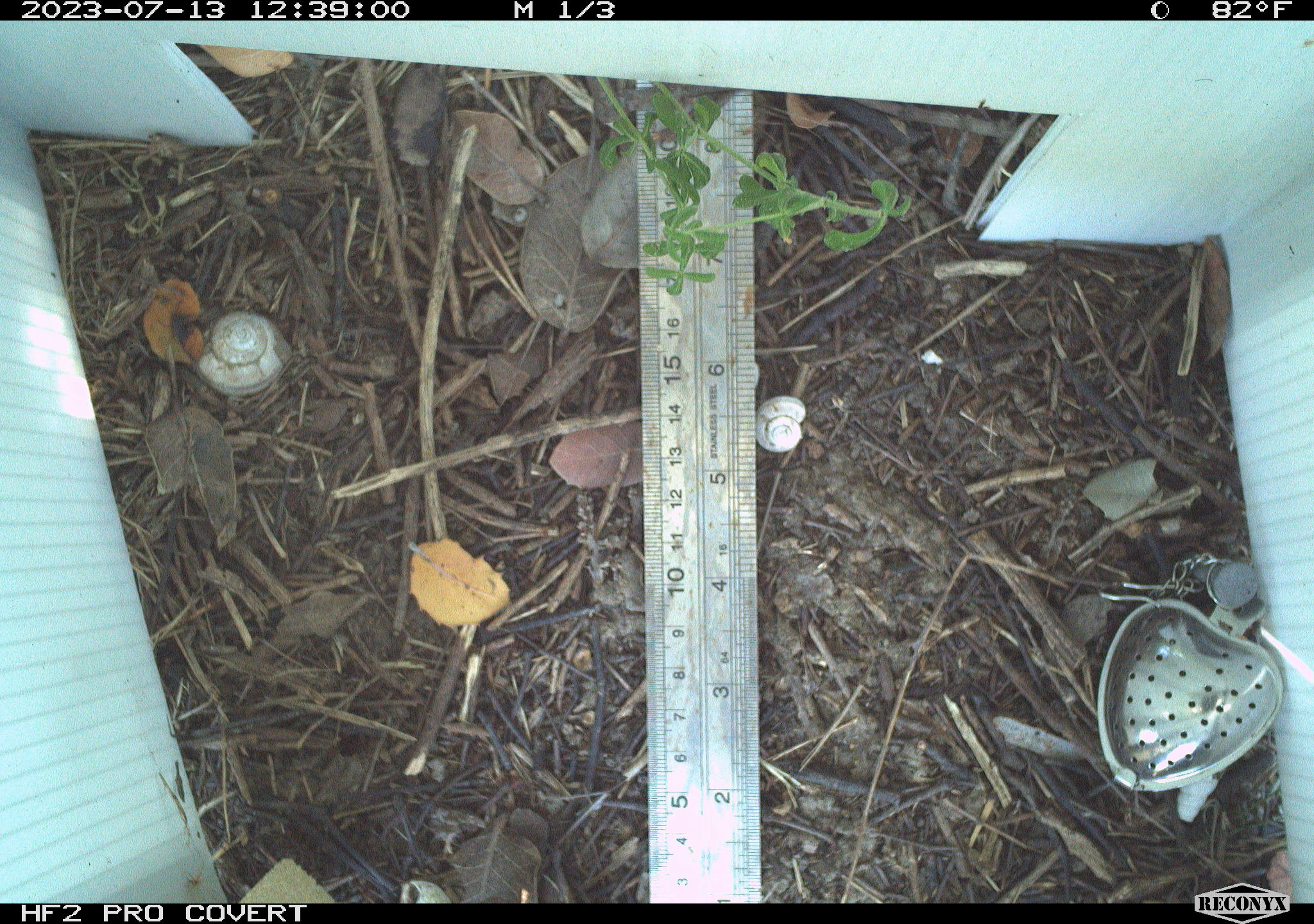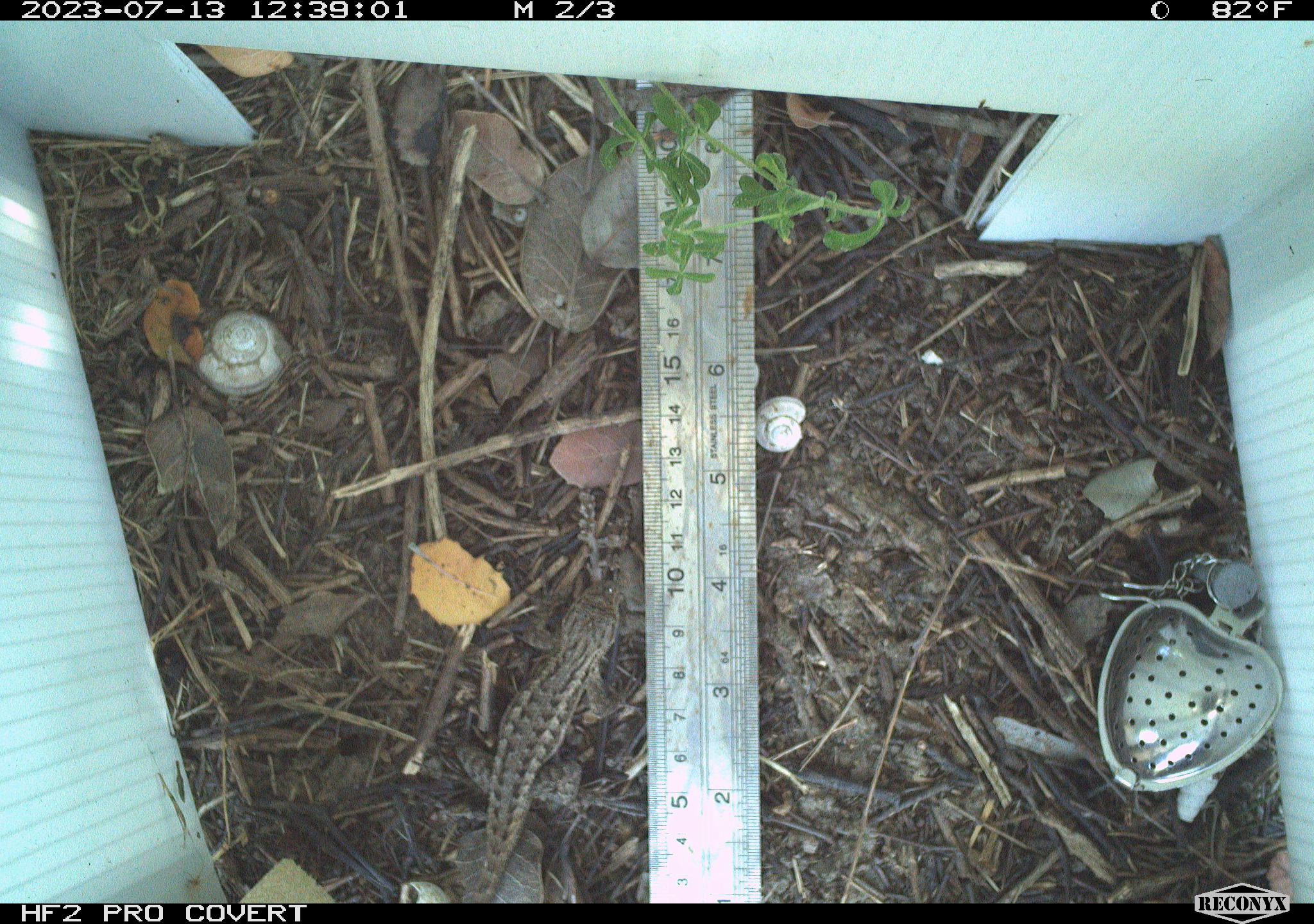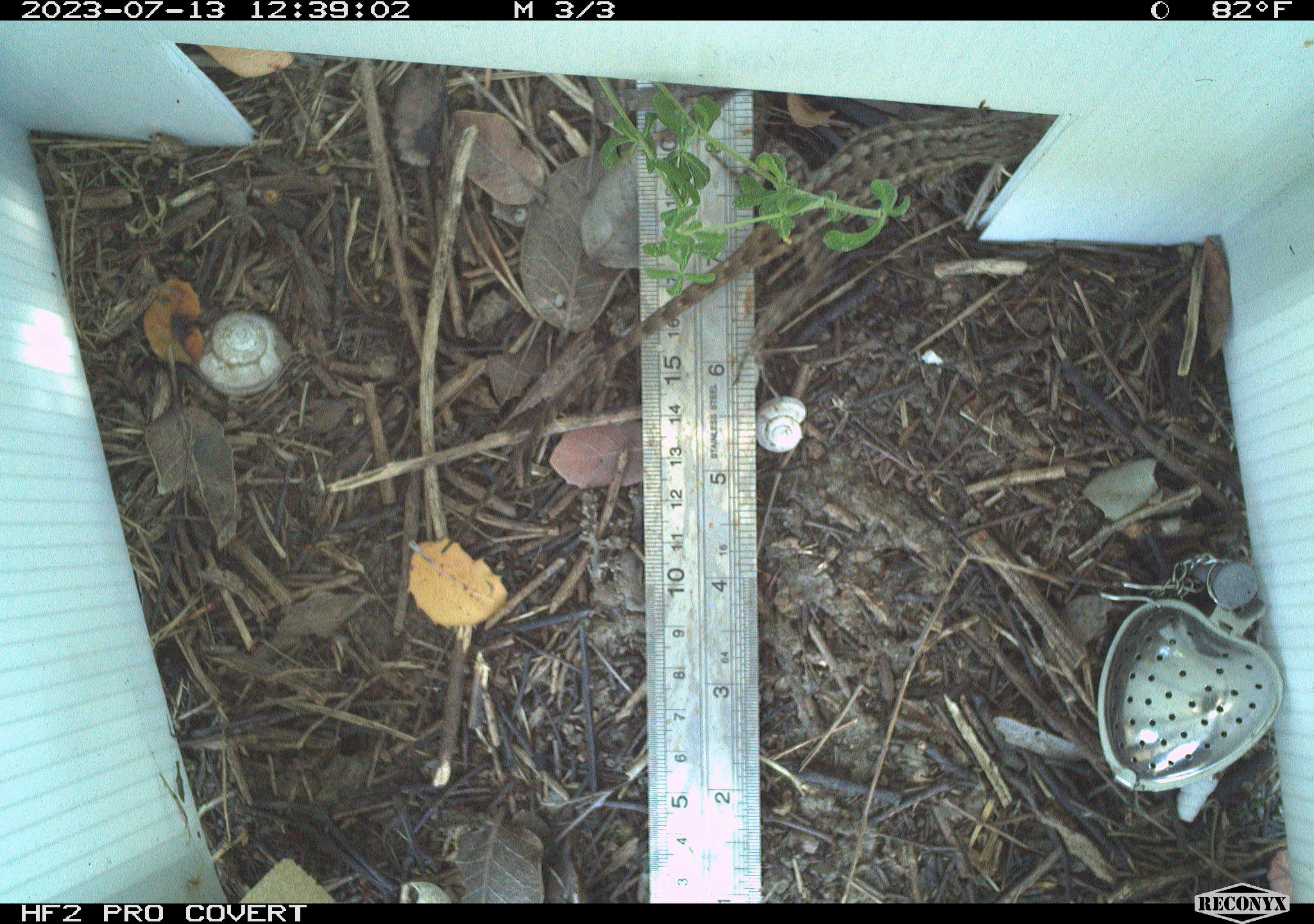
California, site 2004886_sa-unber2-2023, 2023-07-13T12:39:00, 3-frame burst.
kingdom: Animalia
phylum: Chordata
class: Reptilia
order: Squamata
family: Phrynosomatidae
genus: Sceloporus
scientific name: Sceloporus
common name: spiny lizards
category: sceloporus species